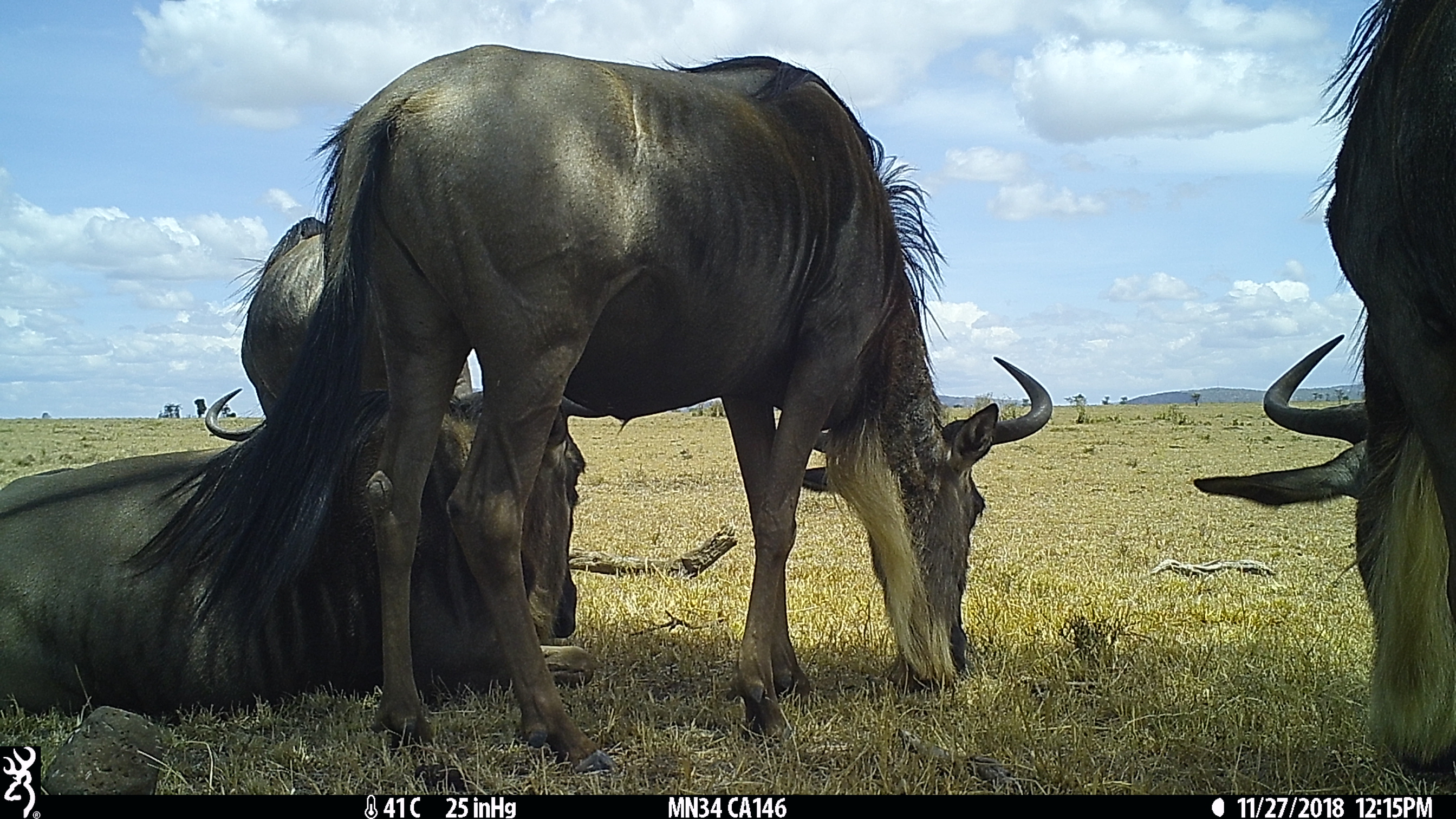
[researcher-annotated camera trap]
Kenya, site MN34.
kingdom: Animalia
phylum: Chordata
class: Mammalia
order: Artiodactyla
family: Bovidae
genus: Connochaetes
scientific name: Connochaetes taurinus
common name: blue wildebeest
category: wildebeest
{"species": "wildebeest (blue wildebeest) (Connochaetes taurinus)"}